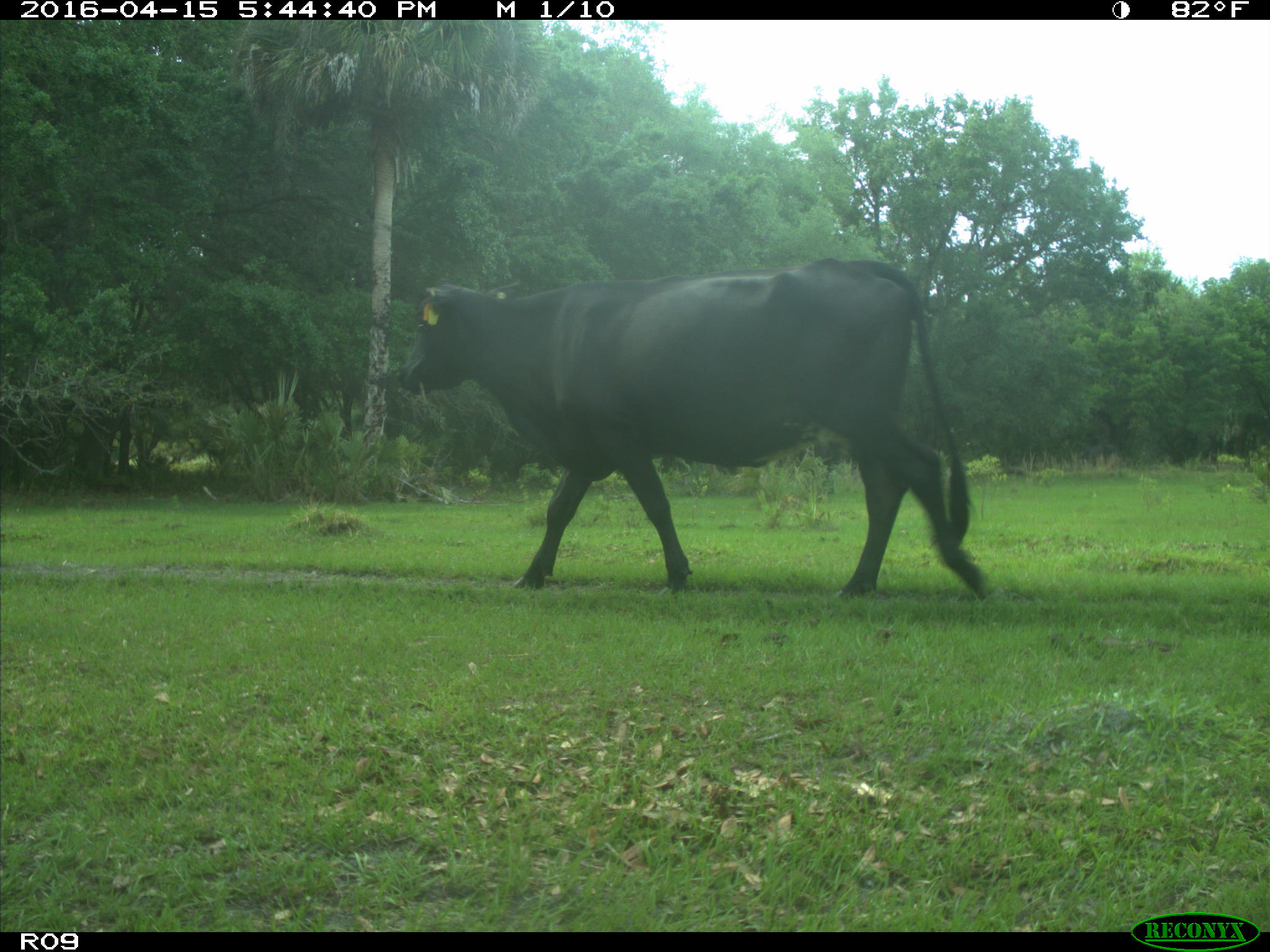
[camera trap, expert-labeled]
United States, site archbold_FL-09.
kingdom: Animalia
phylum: Chordata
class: Mammalia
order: Artiodactyla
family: Bovidae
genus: Bos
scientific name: Bos taurus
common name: domestic cow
Bos taurus (domestic cow).